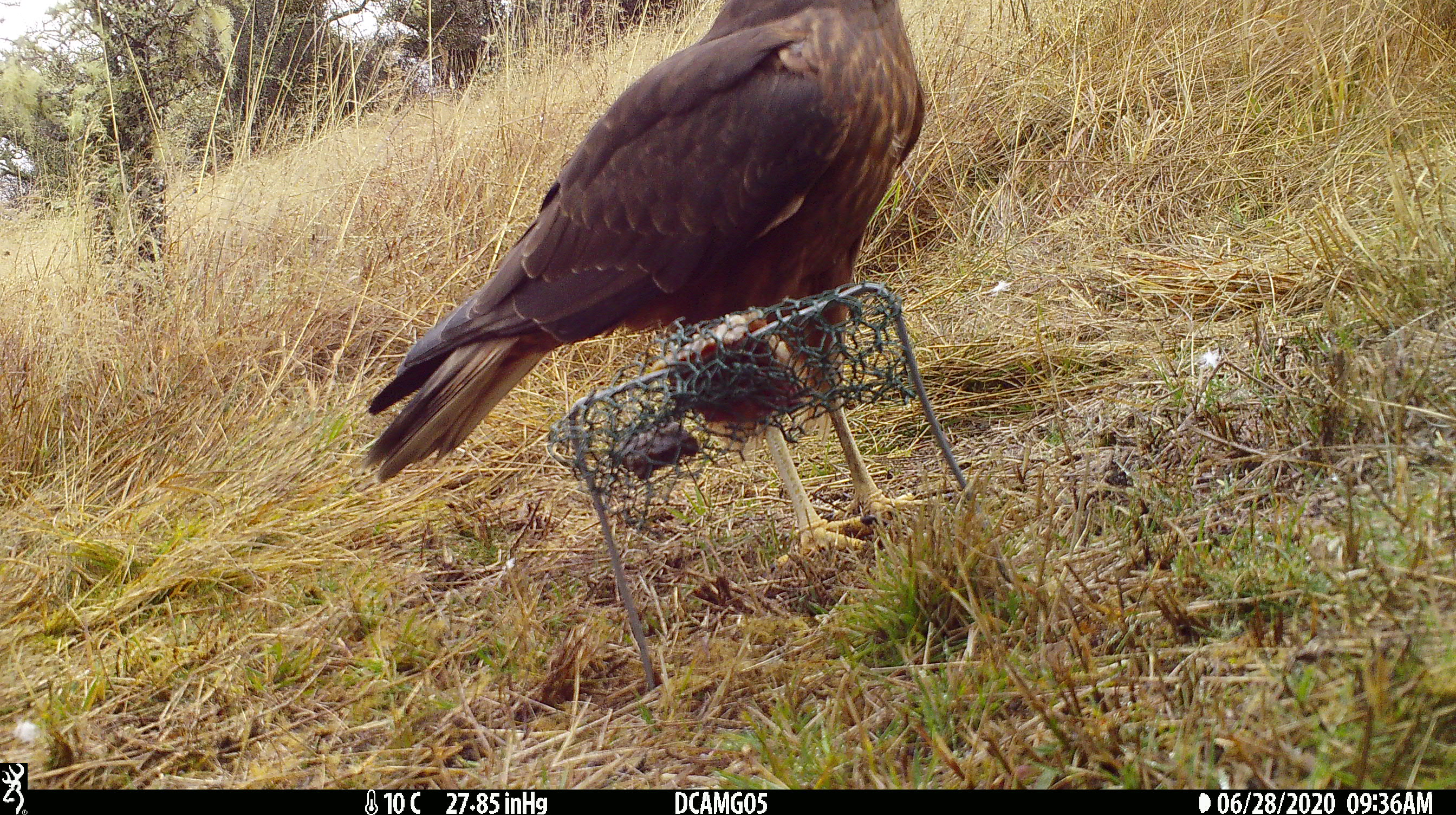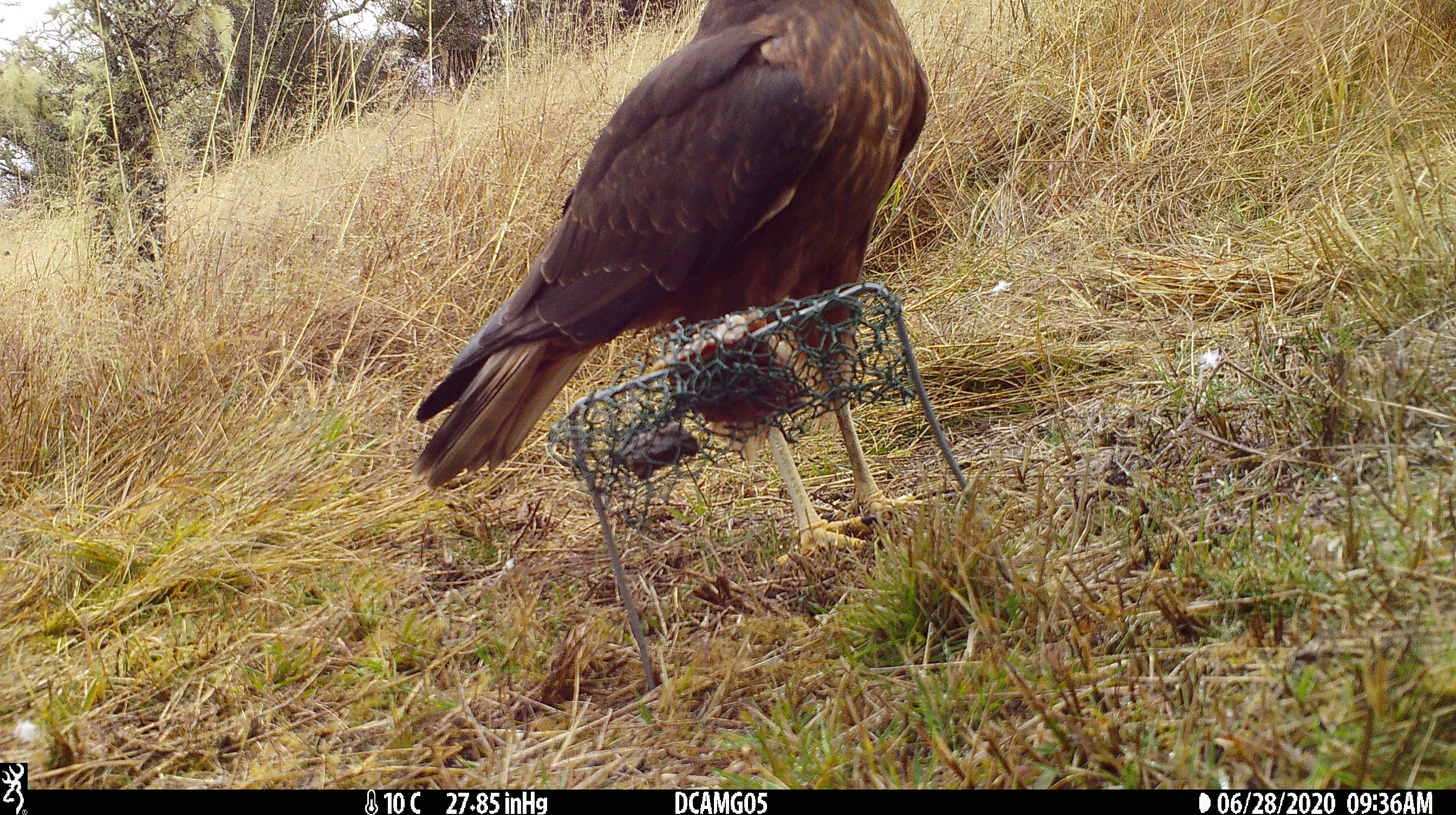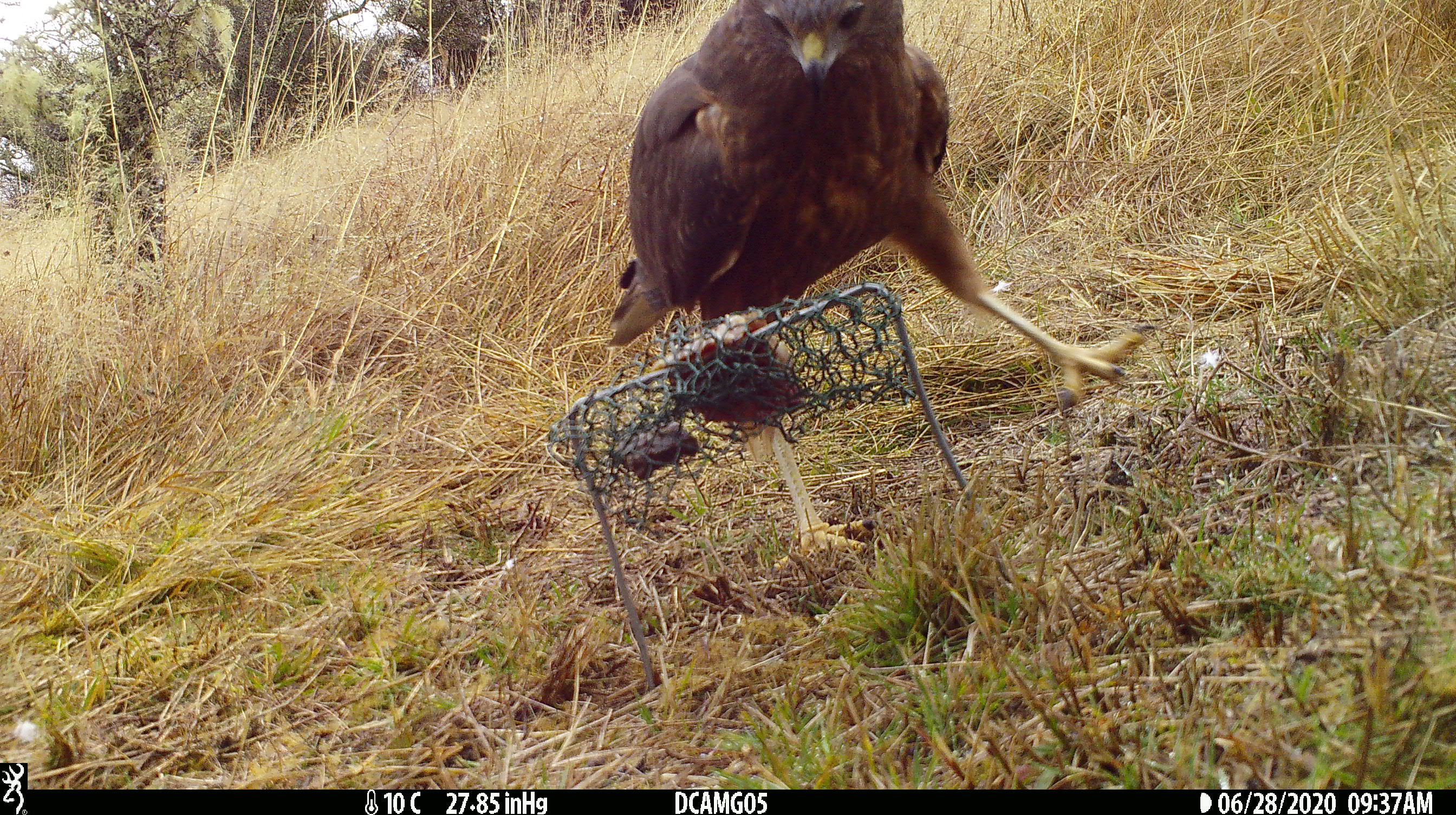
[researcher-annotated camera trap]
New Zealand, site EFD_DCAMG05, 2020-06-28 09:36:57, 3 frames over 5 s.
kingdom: Animalia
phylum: Chordata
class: Aves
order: Accipitriformes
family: Accipitridae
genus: Circus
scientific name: Circus approximans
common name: swamp harrier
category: harrier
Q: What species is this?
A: Harrier (swamp harrier) (Circus approximans).